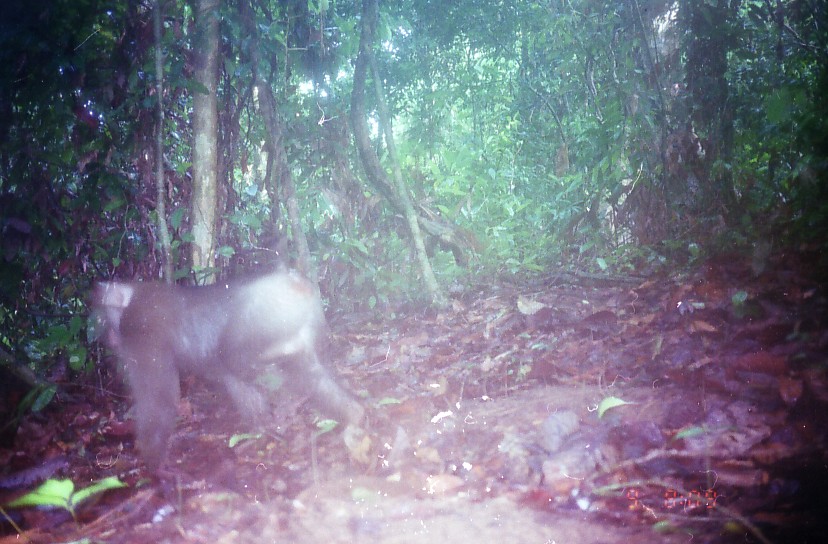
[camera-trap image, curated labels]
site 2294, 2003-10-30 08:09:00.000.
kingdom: Animalia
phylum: Chordata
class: Mammalia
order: Primates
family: Cercopithecidae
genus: Macaca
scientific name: Macaca nemestrina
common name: southern pig-tailed macaque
Macaca nemestrina (southern pig-tailed macaque), count 1.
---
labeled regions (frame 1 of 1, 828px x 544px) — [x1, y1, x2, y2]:
macaca nemestrina: [85, 256, 370, 485]